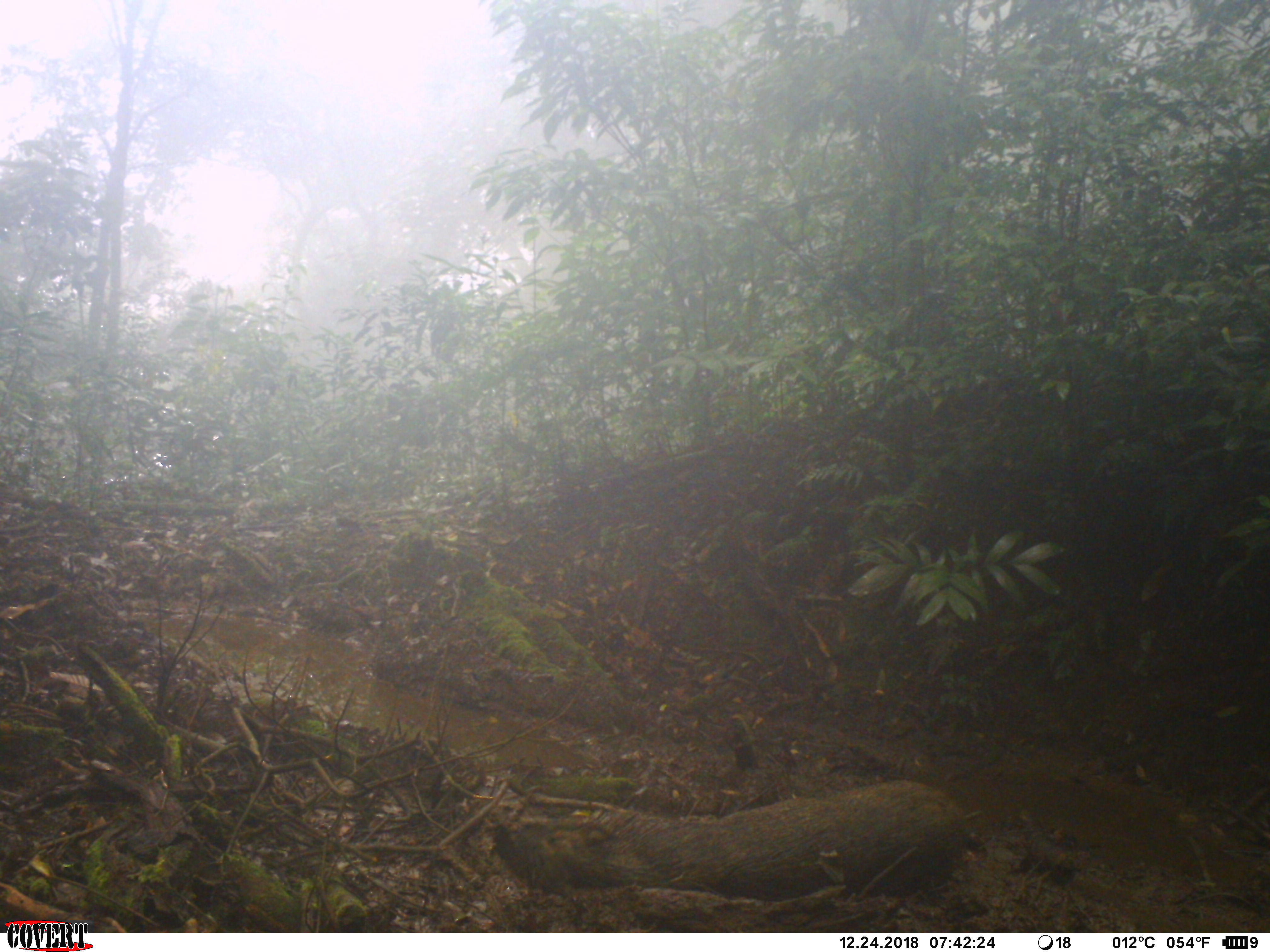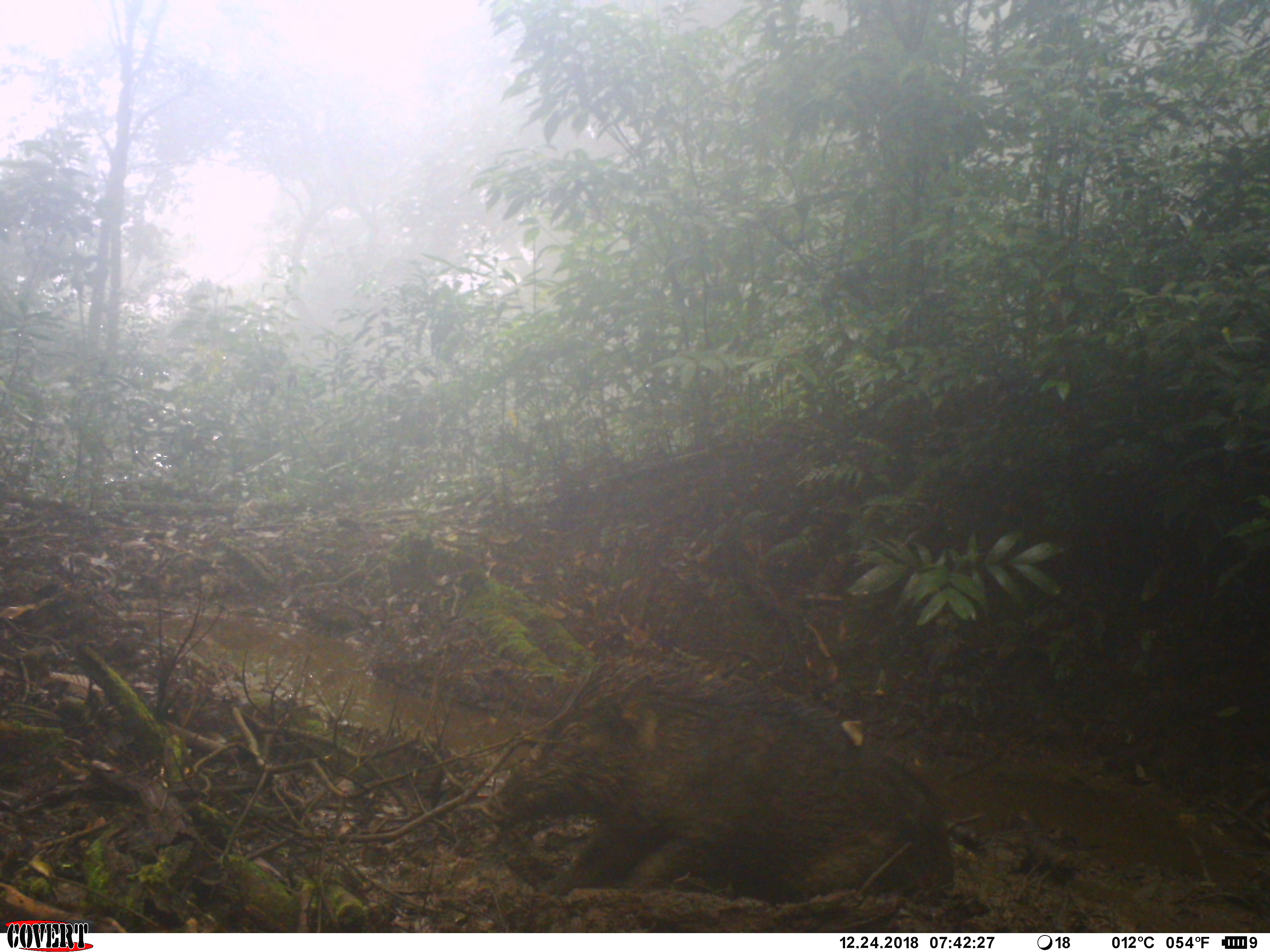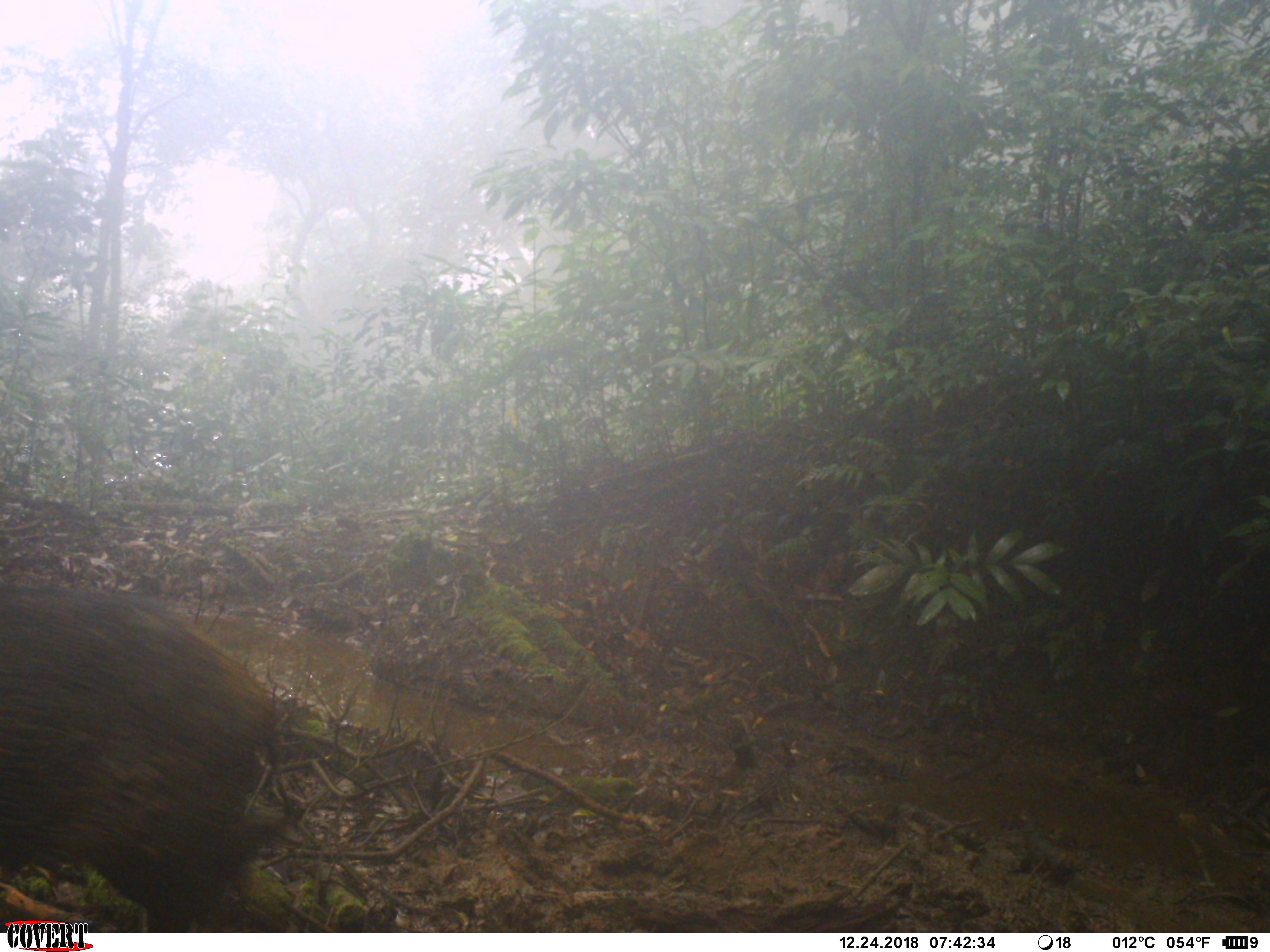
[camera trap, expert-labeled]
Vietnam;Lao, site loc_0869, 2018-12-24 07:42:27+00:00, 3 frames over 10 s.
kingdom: Animalia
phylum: Chordata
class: Mammalia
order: Artiodactyla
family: Suidae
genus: Sus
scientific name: Sus scrofa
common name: eurasian wild pig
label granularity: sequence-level